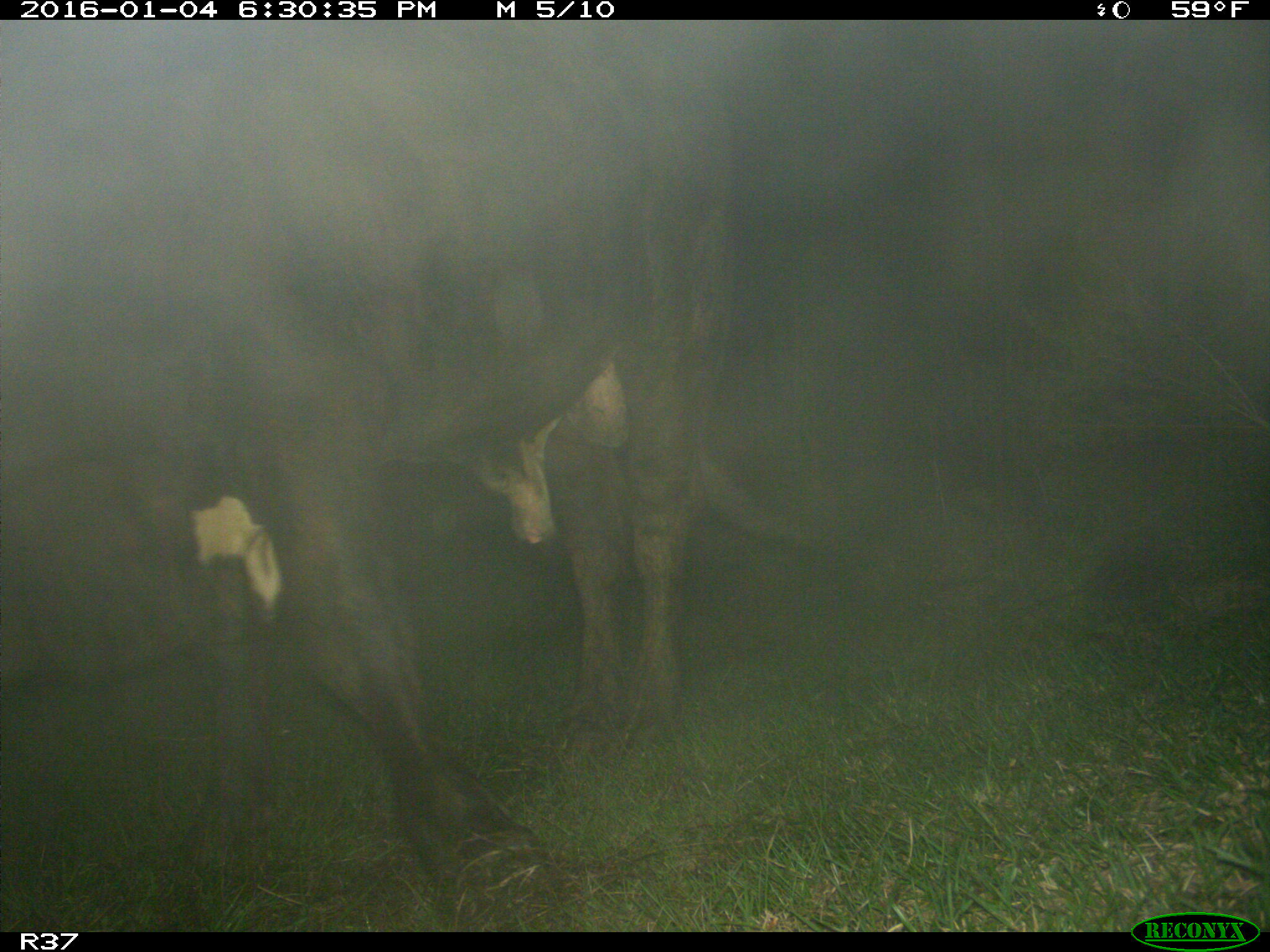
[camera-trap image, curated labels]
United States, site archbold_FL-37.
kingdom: Animalia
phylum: Chordata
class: Mammalia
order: Artiodactyla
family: Bovidae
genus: Bos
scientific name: Bos taurus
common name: domestic cow